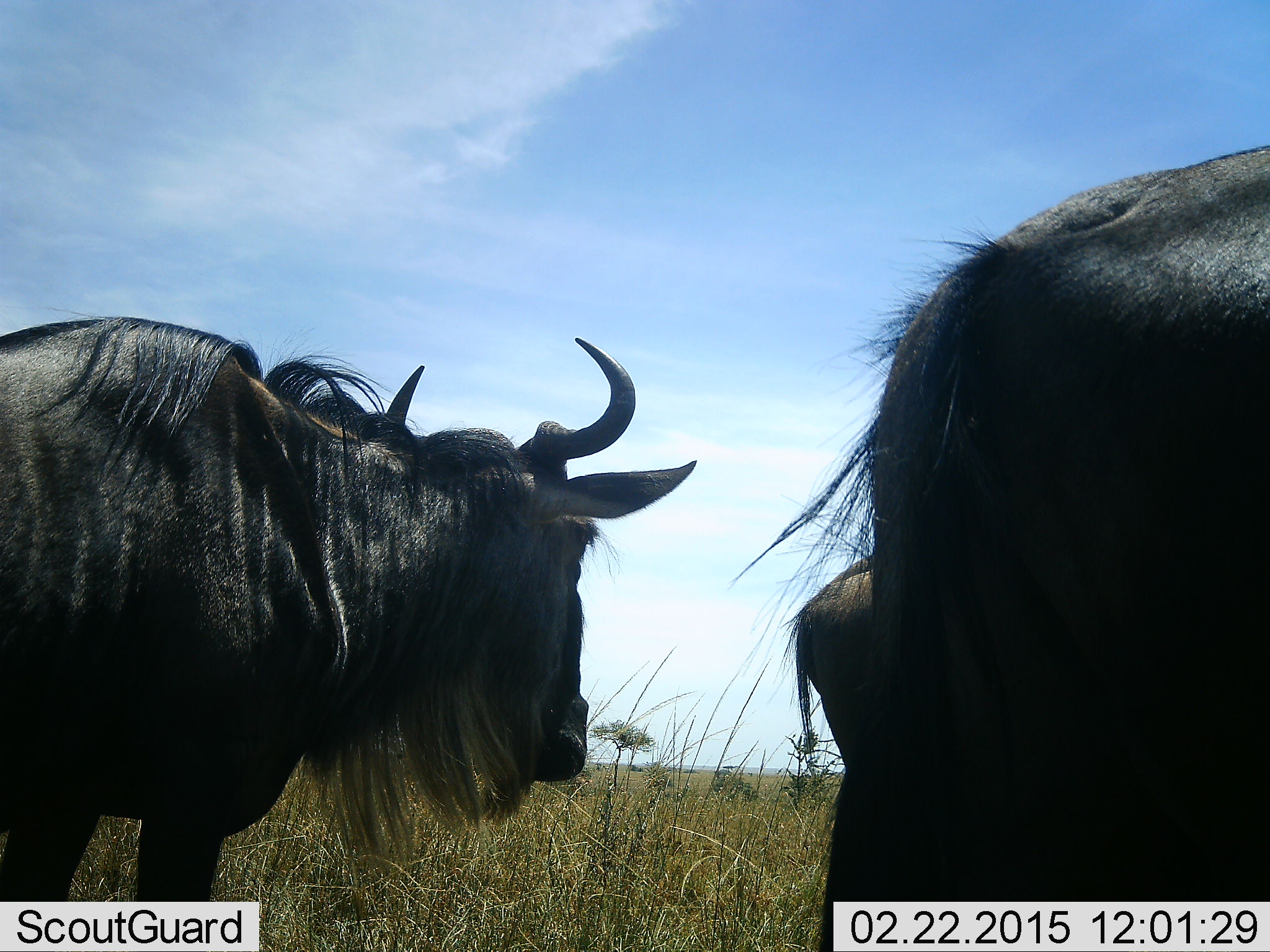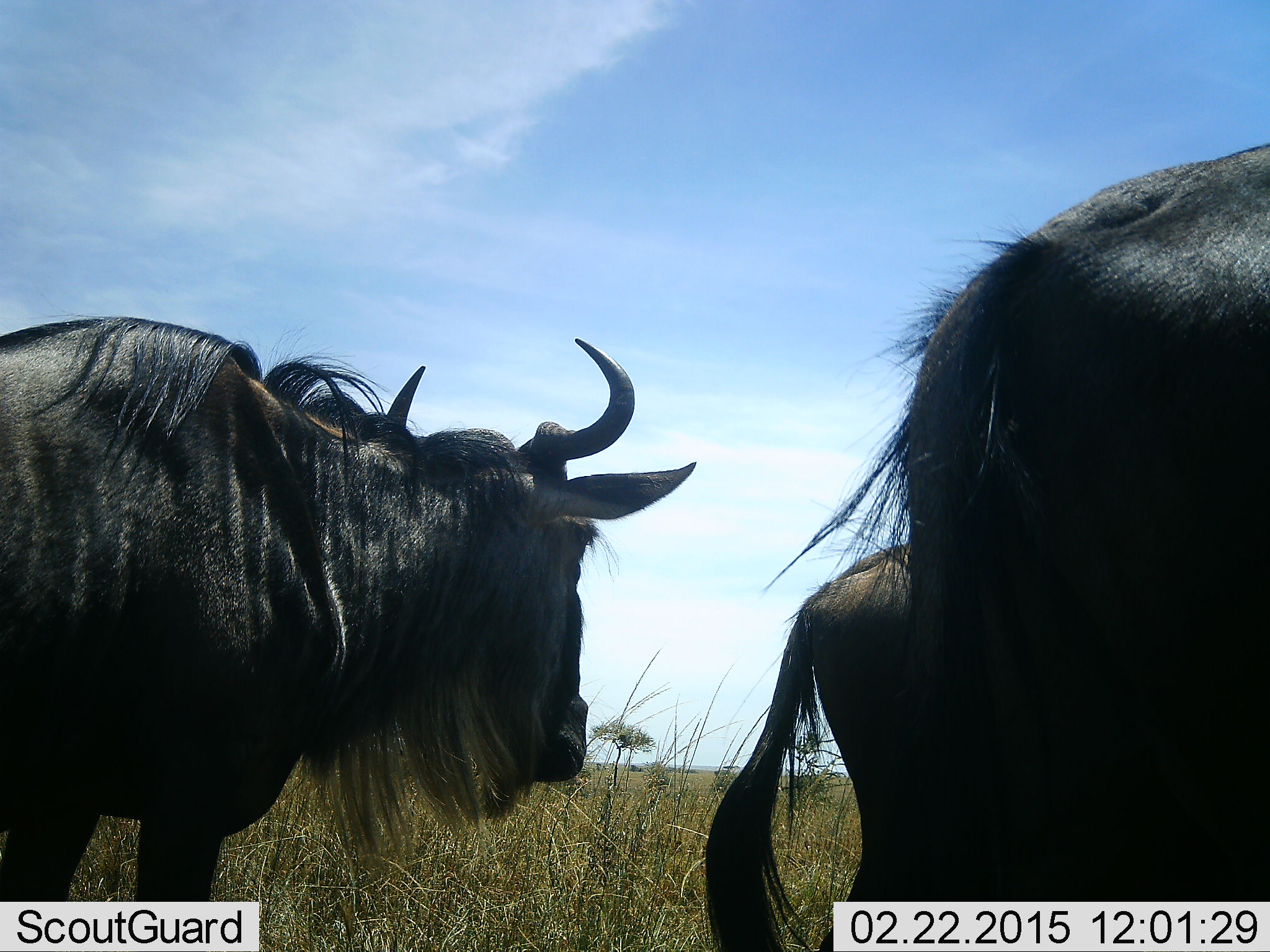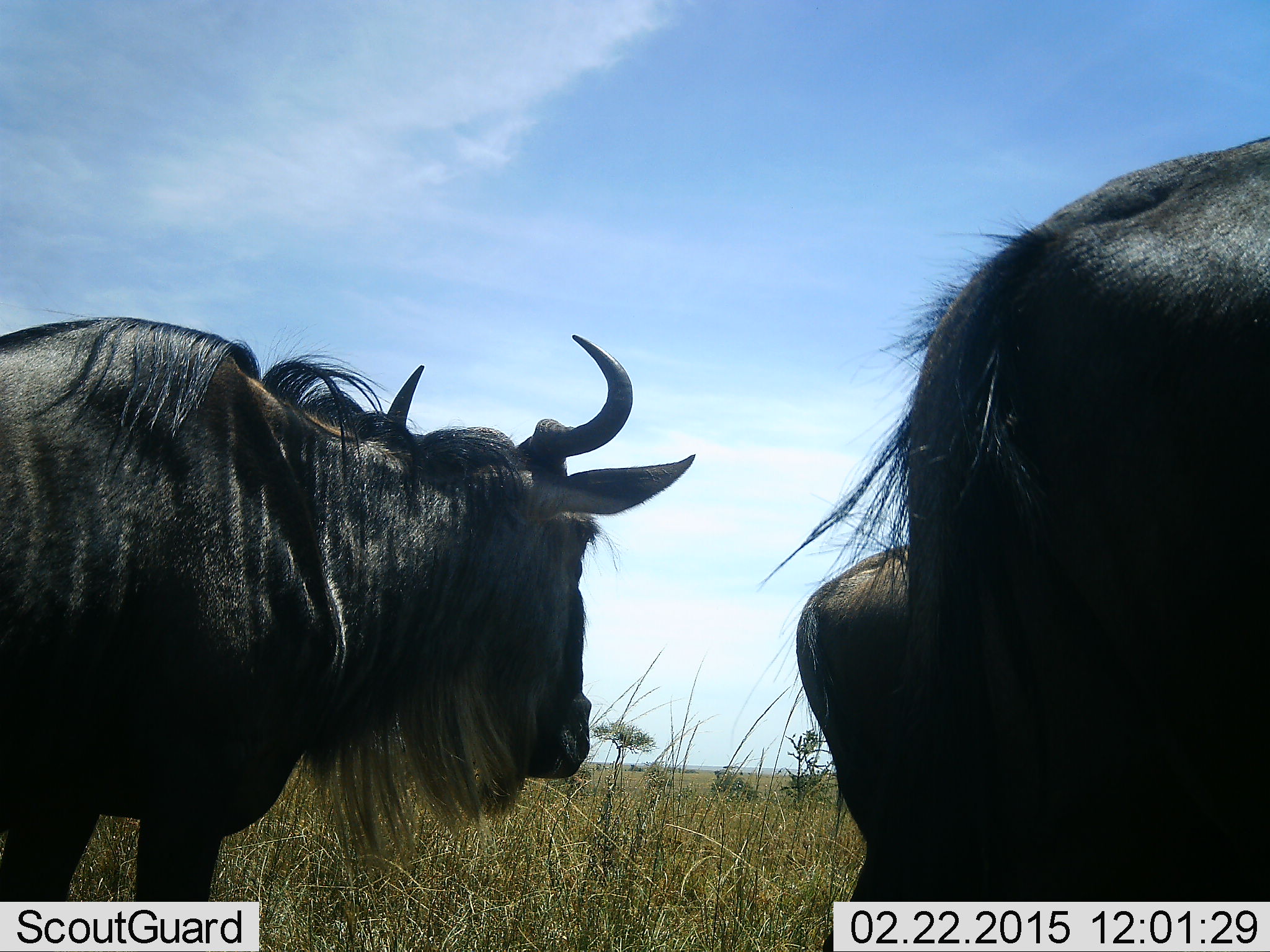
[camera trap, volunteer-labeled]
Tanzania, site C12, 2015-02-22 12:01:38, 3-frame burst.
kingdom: Animalia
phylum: Chordata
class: Mammalia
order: Artiodactyla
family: Bovidae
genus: Connochaetes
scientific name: Connochaetes taurinus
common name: blue wildebeest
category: wildebeest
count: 3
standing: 100%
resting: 0%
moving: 0%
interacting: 0%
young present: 0%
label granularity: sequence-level